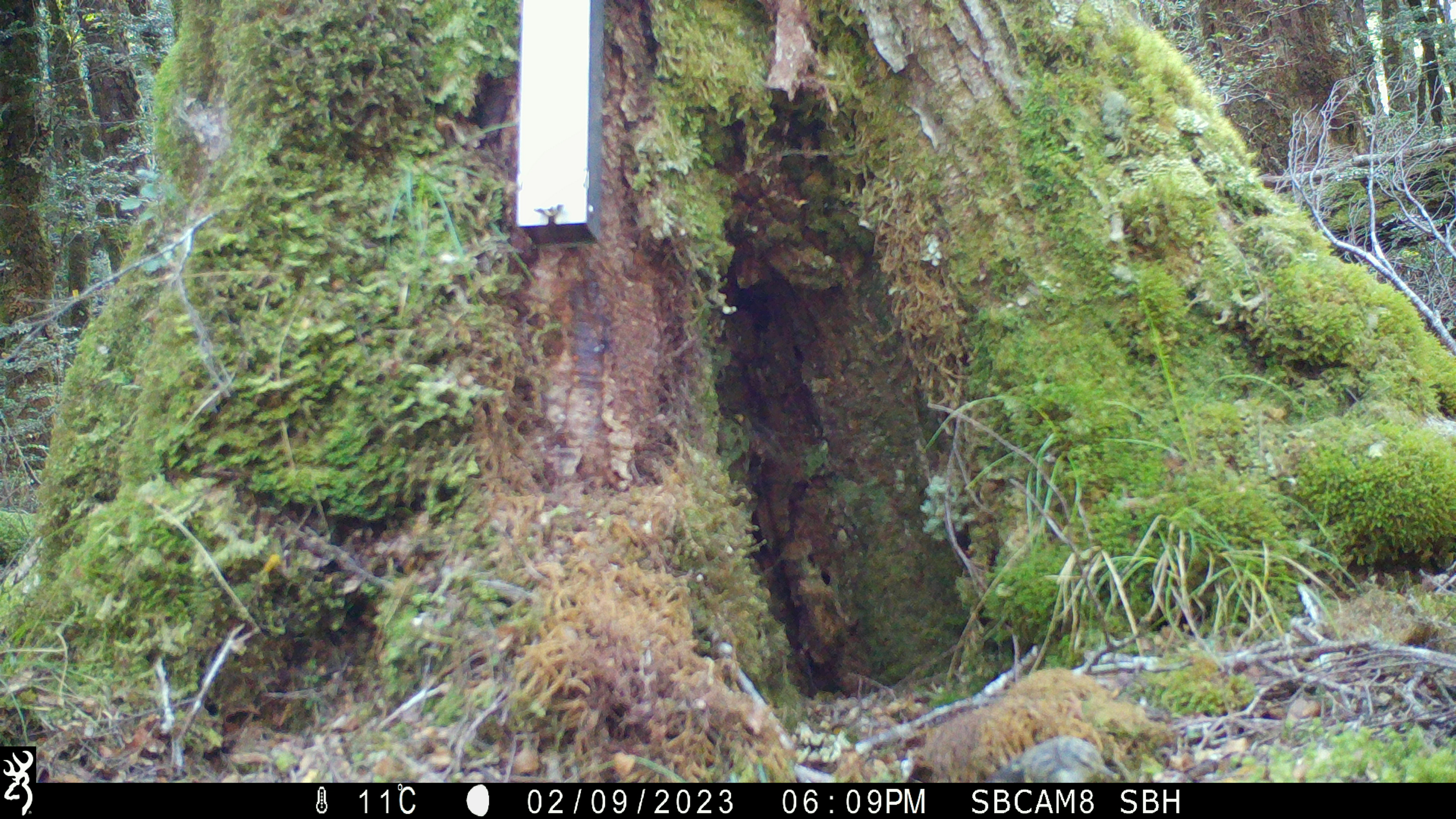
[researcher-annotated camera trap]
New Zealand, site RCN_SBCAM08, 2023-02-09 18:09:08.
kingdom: Animalia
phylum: Chordata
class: Aves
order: Passeriformes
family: Acanthisittidae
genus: Acanthisitta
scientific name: Acanthisitta chloris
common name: rifleman